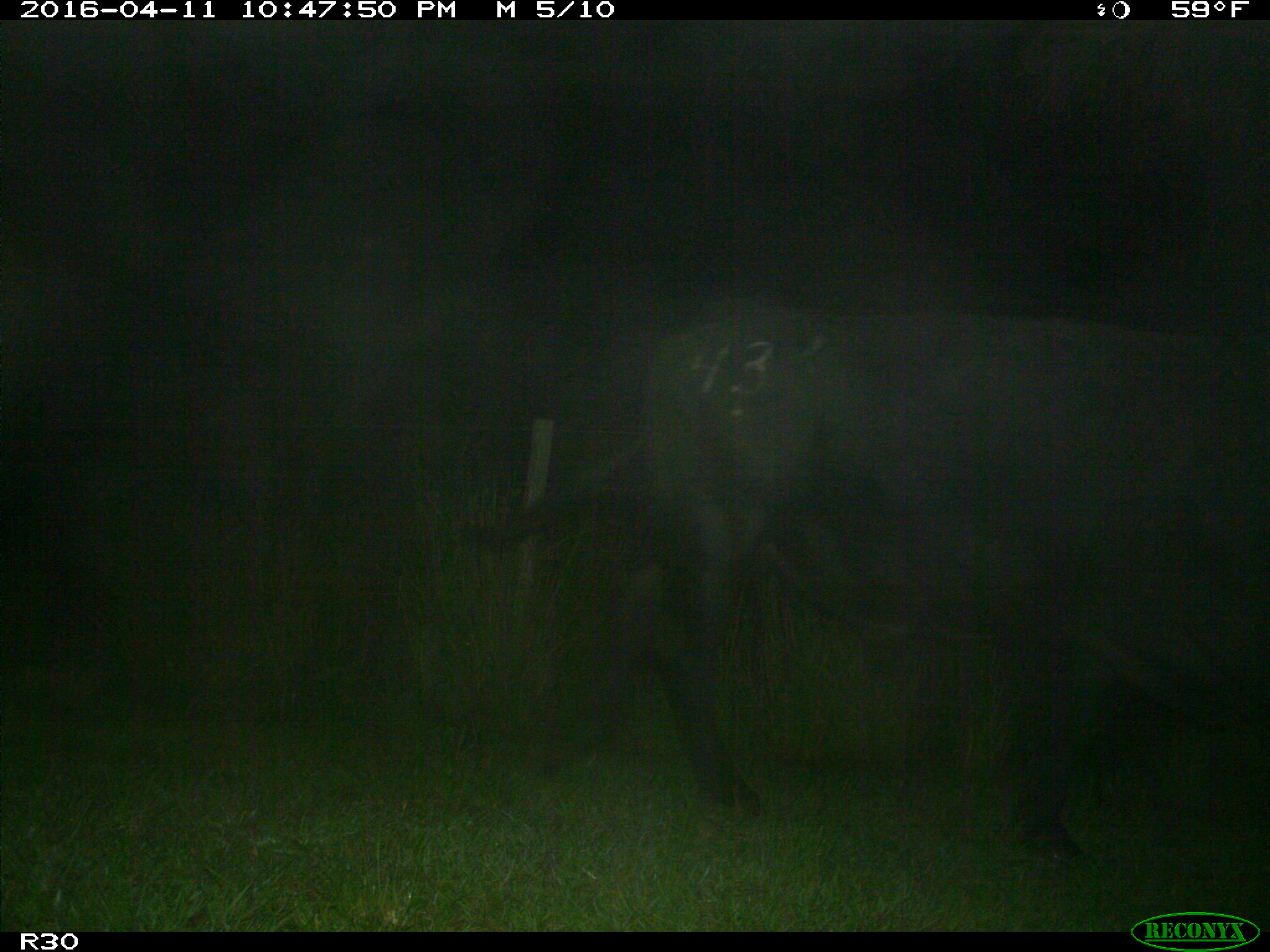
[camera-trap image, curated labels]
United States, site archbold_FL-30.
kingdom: Animalia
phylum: Chordata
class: Mammalia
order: Artiodactyla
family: Bovidae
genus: Bos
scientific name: Bos taurus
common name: domestic cow